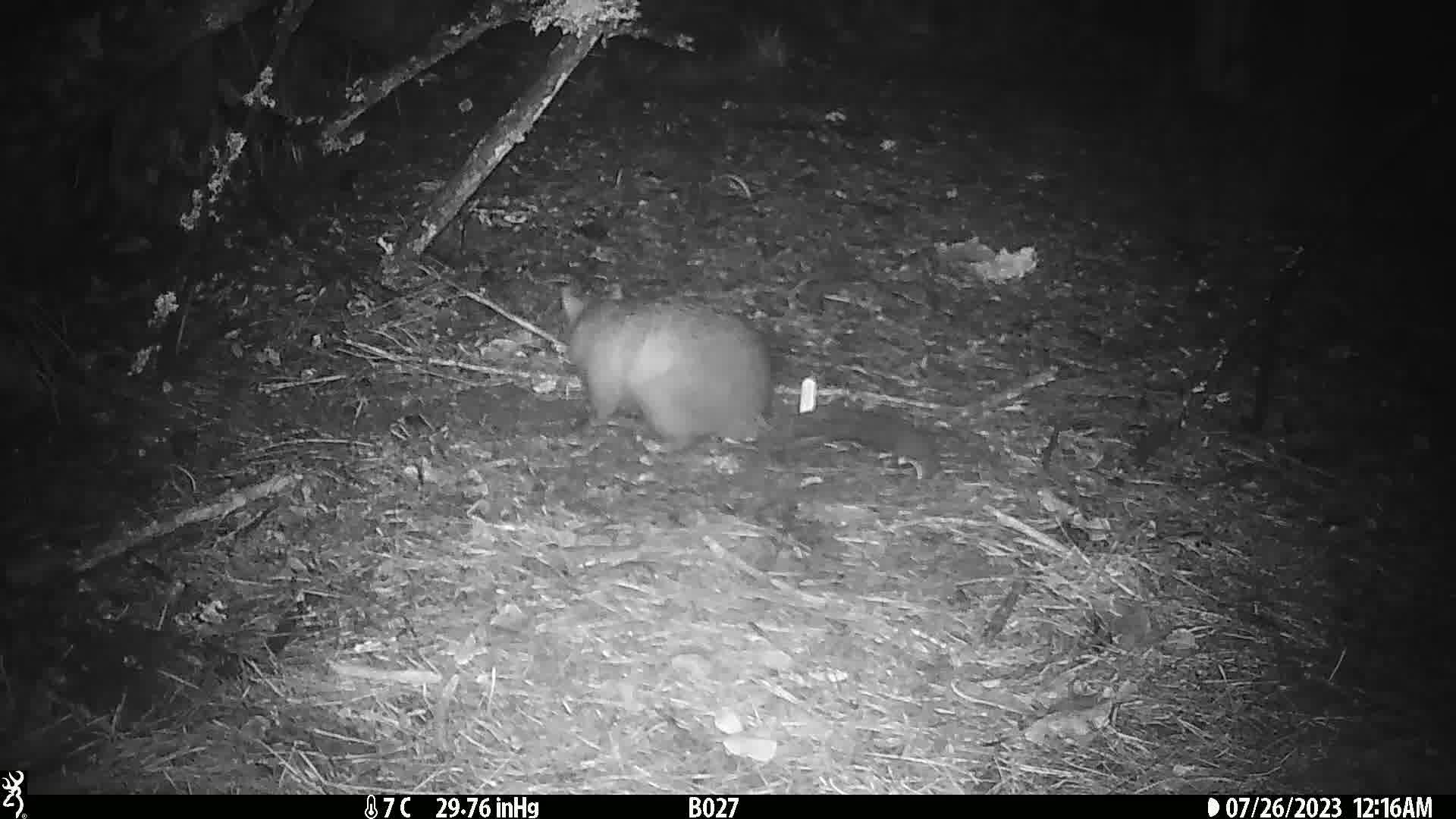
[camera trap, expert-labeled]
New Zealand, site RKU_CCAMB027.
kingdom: Animalia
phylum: Chordata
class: Mammalia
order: Diprotodontia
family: Phalangeridae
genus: Trichosurus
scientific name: Trichosurus vulpecula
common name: common brushtail possum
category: possum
Possum (common brushtail possum) (Trichosurus vulpecula).